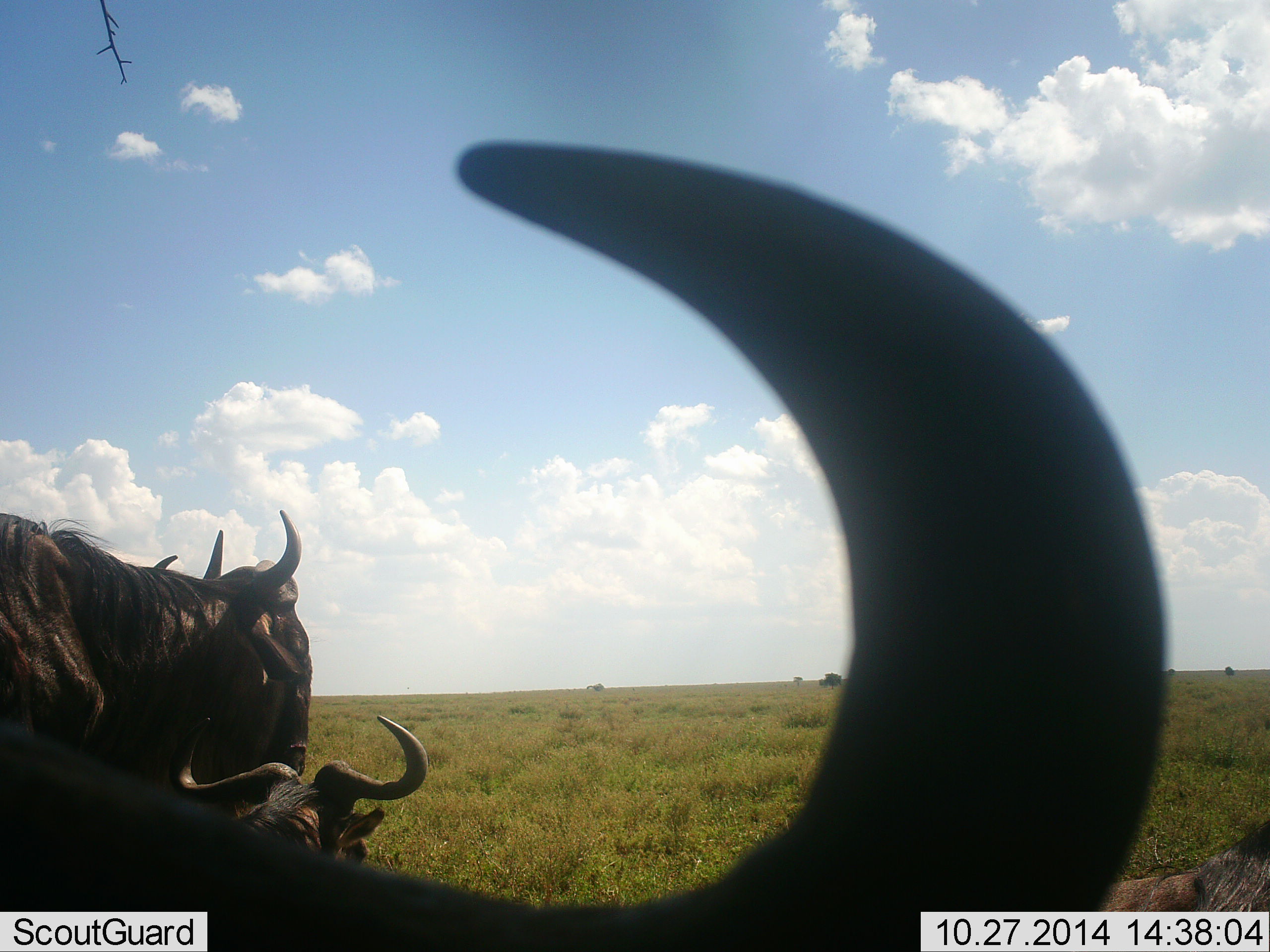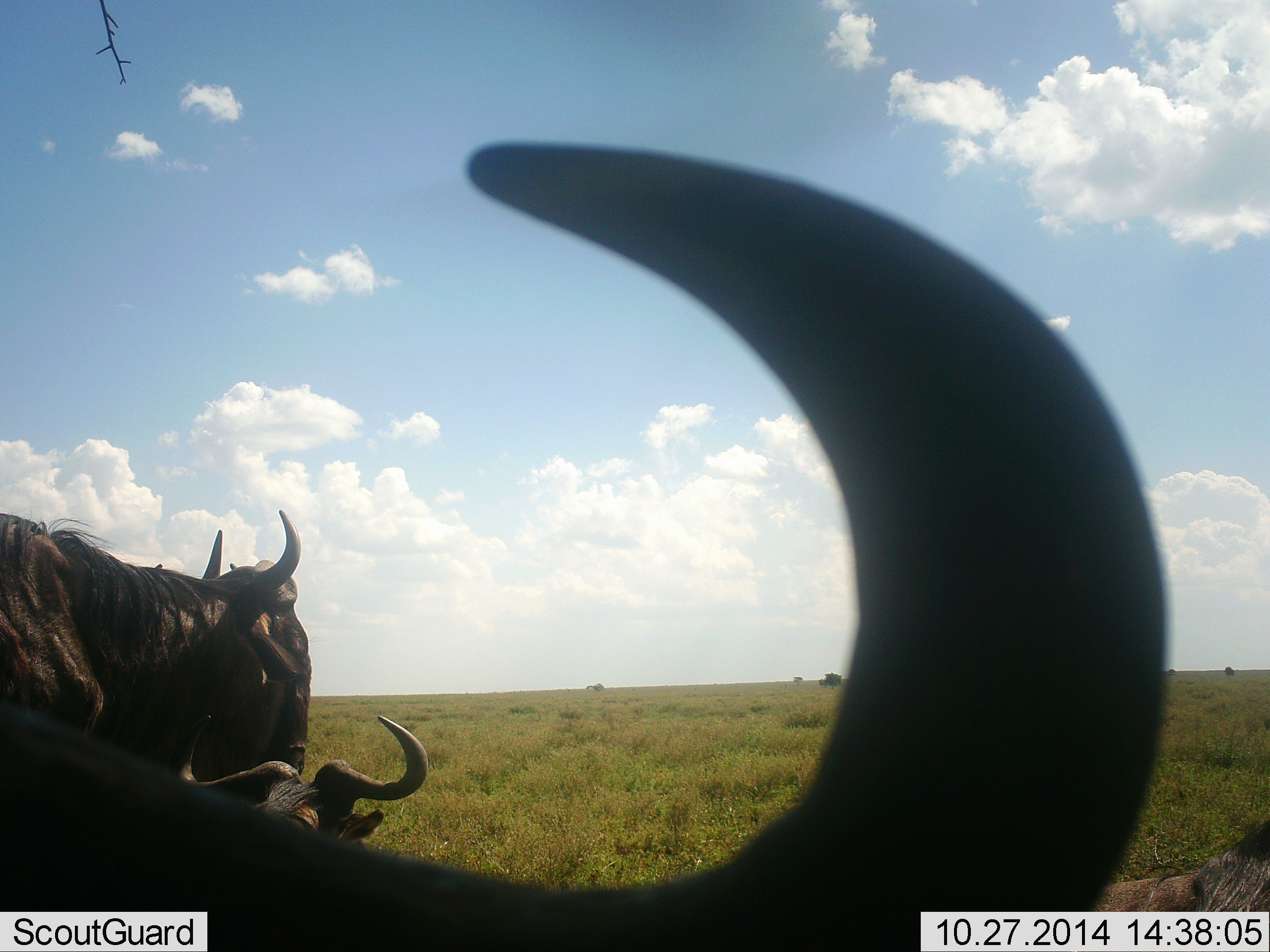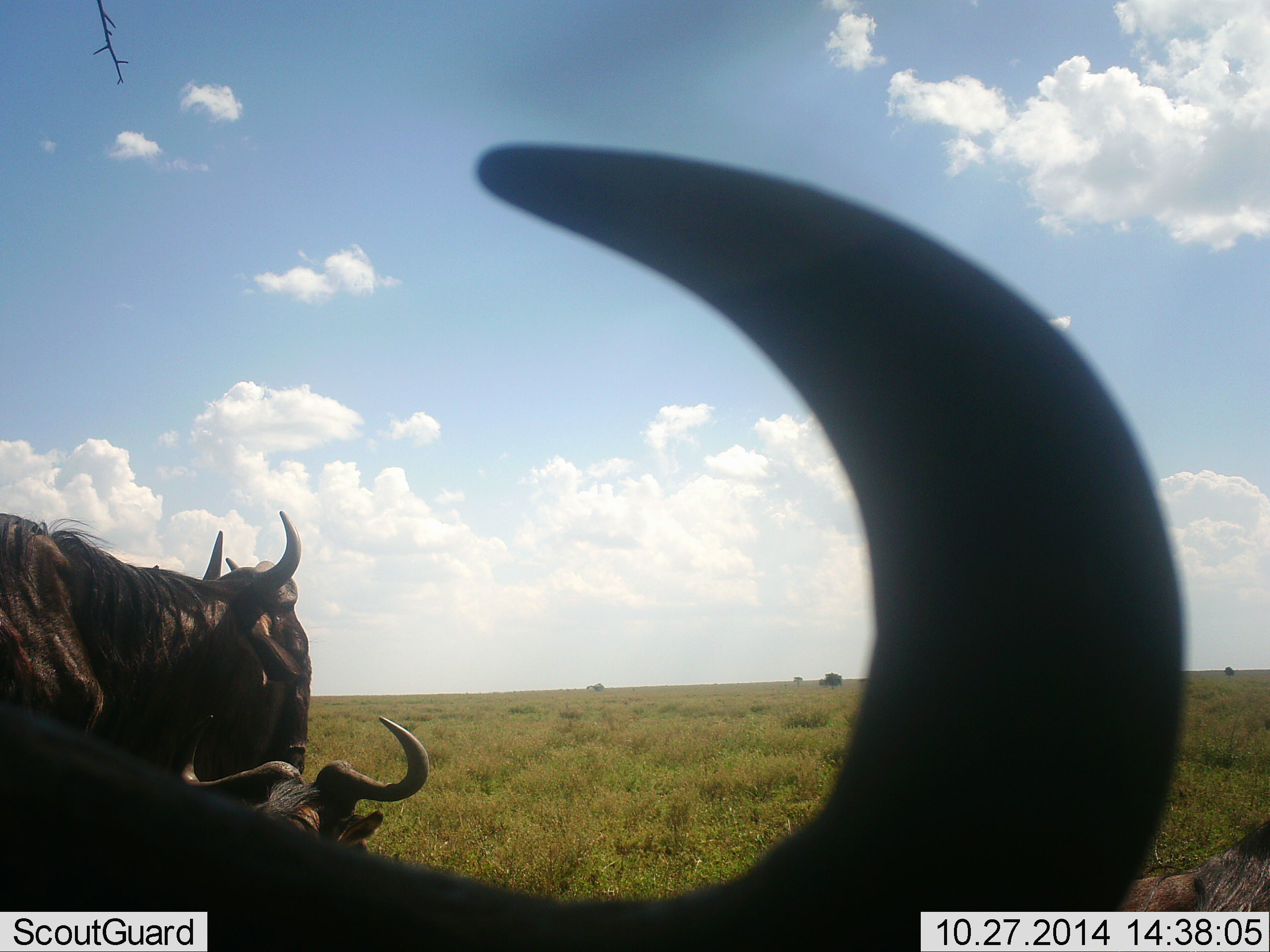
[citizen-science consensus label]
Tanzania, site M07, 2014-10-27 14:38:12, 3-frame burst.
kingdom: Animalia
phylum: Chordata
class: Mammalia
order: Artiodactyla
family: Bovidae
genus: Connochaetes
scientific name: Connochaetes taurinus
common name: blue wildebeest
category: wildebeest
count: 4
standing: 80%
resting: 60%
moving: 10%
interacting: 0%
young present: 20%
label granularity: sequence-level